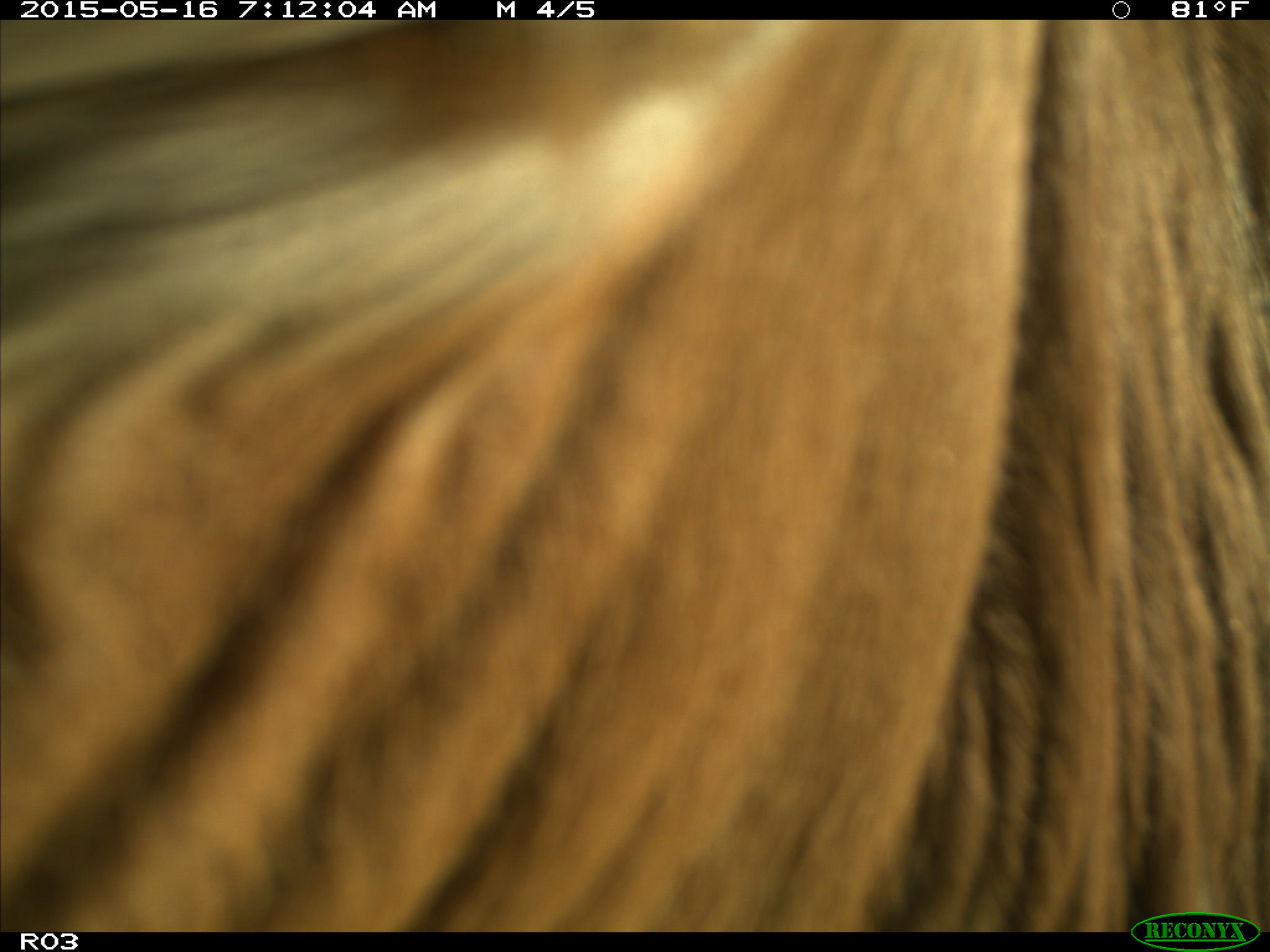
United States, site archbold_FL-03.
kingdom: Animalia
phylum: Chordata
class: Mammalia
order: Artiodactyla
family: Bovidae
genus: Bos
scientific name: Bos taurus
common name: domestic cow